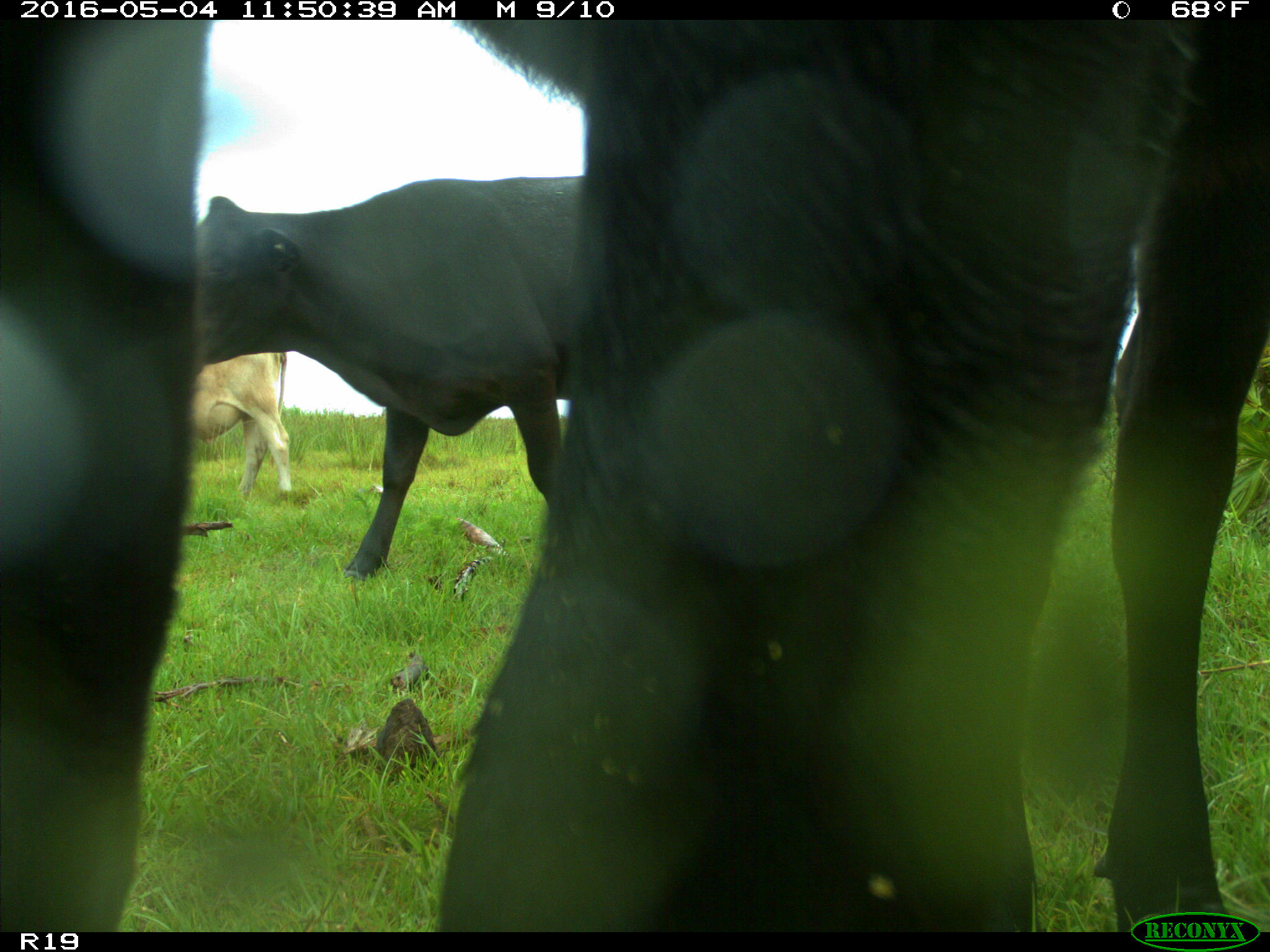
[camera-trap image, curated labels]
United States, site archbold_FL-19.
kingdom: Animalia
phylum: Chordata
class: Mammalia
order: Artiodactyla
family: Bovidae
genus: Bos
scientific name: Bos taurus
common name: domestic cow